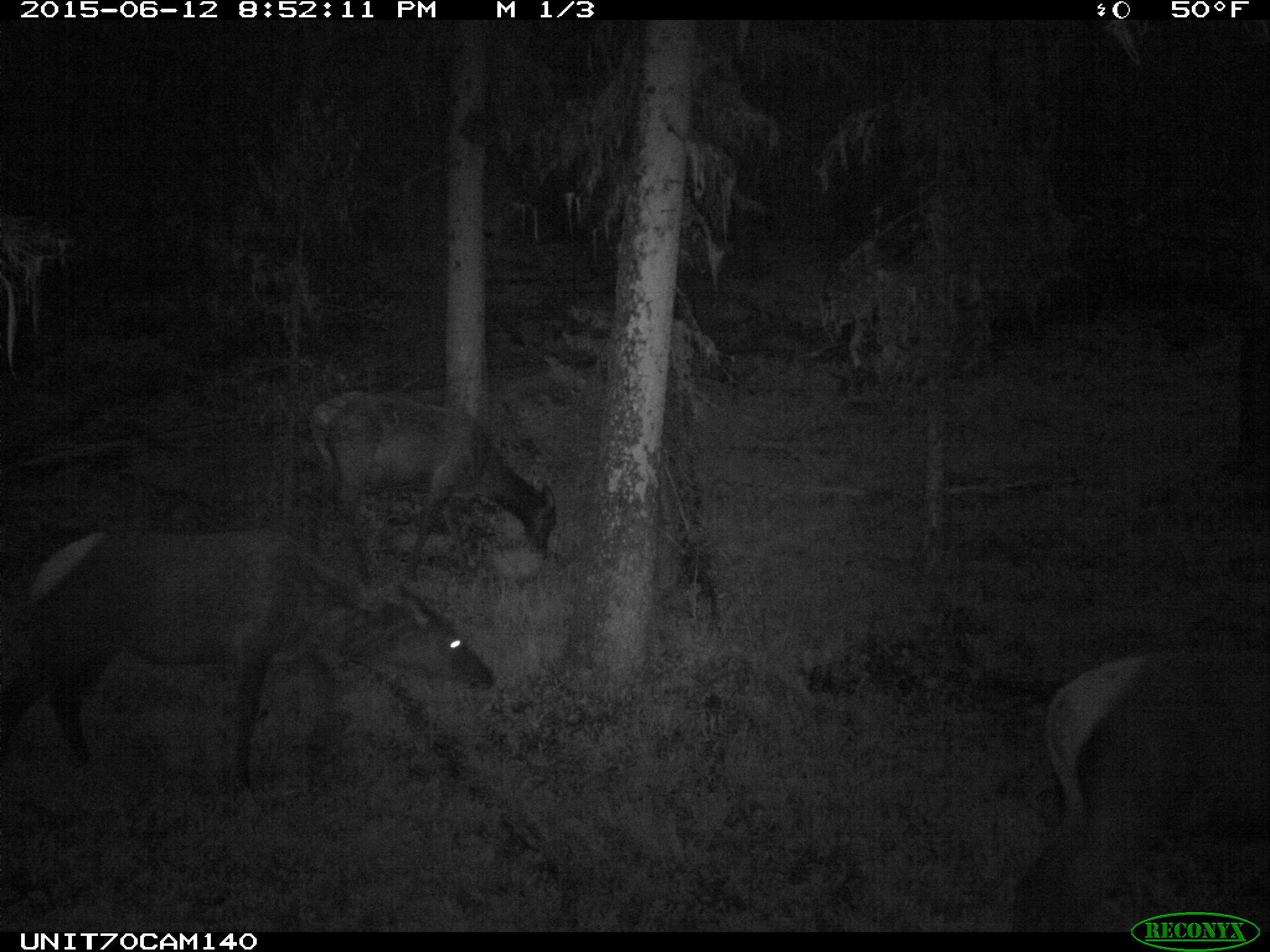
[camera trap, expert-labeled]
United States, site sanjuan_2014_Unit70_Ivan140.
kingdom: Animalia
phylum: Chordata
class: Mammalia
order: Artiodactyla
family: Cervidae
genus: Cervus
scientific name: Cervus elaphus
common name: red deer